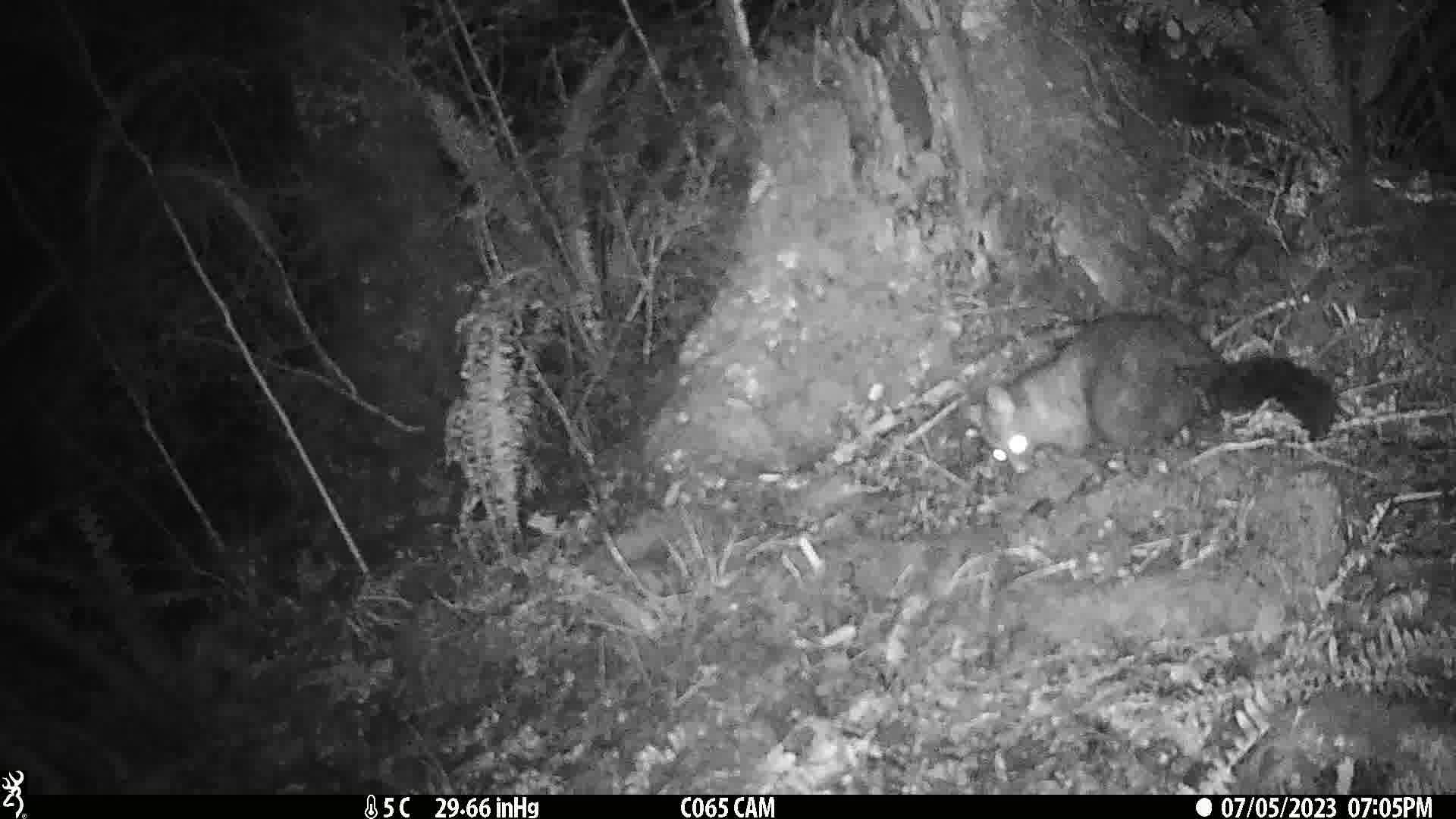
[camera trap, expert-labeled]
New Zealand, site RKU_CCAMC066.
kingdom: Animalia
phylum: Chordata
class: Mammalia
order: Diprotodontia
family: Phalangeridae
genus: Trichosurus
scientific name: Trichosurus vulpecula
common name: common brushtail possum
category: possum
Possum (common brushtail possum) (Trichosurus vulpecula).